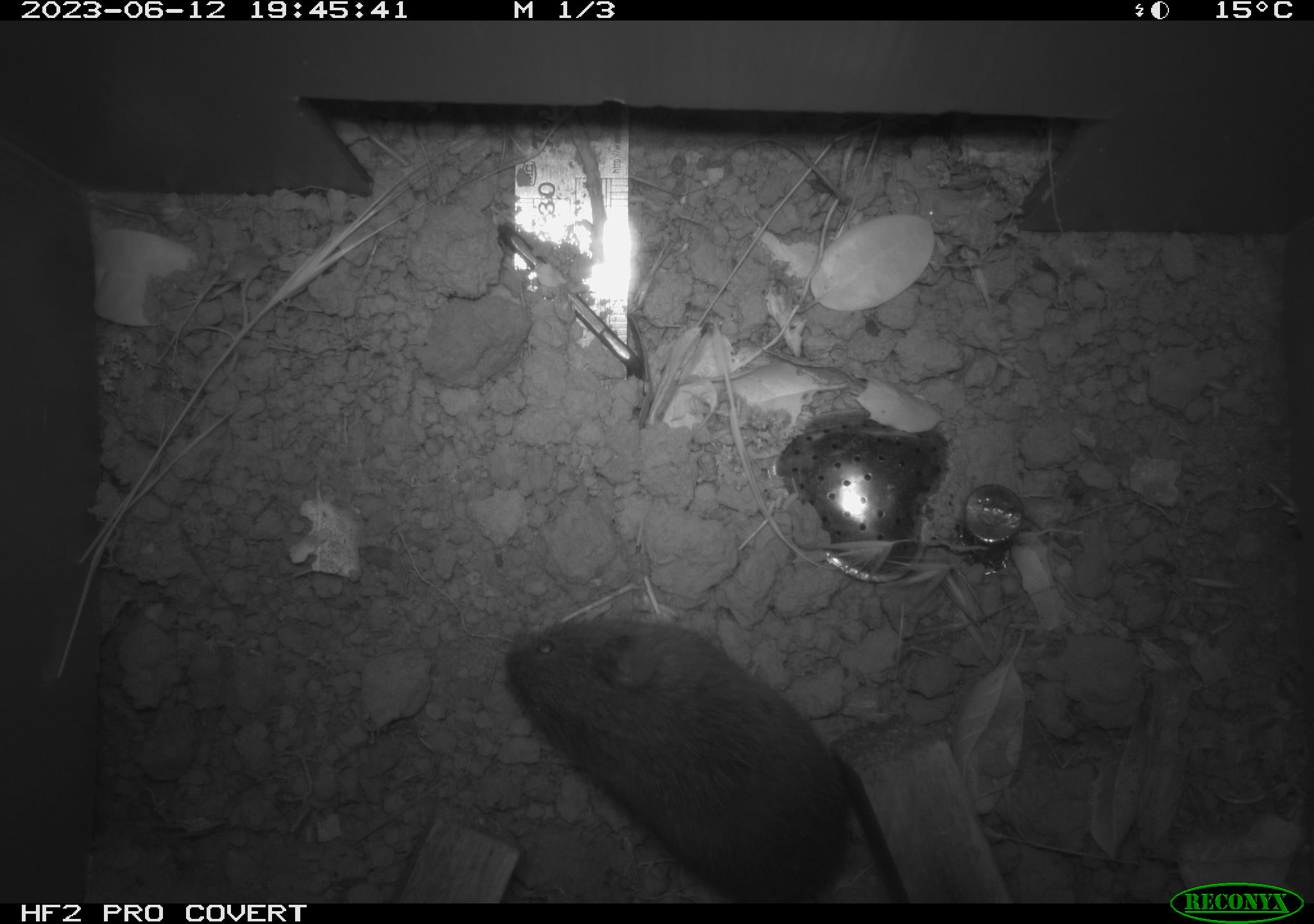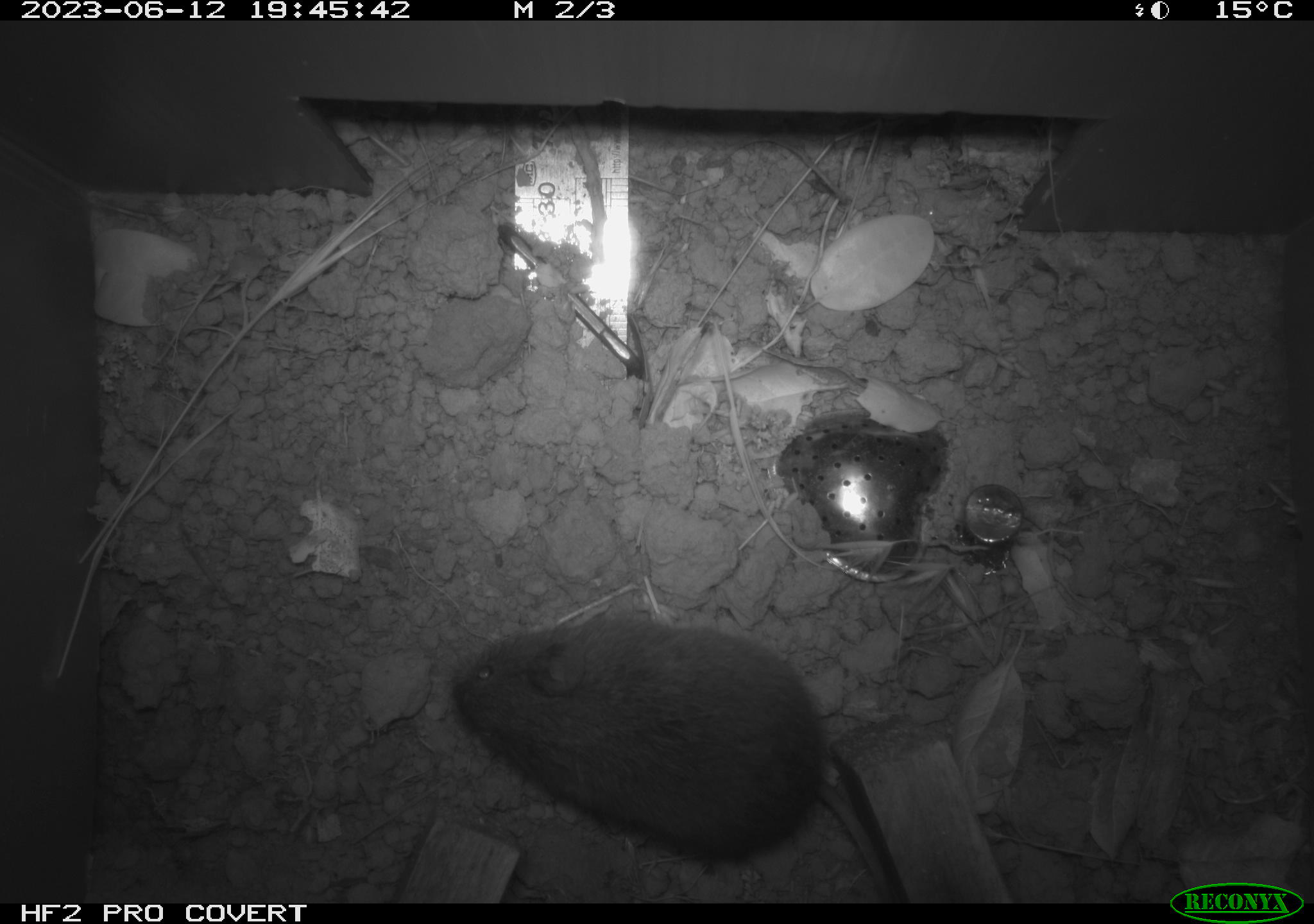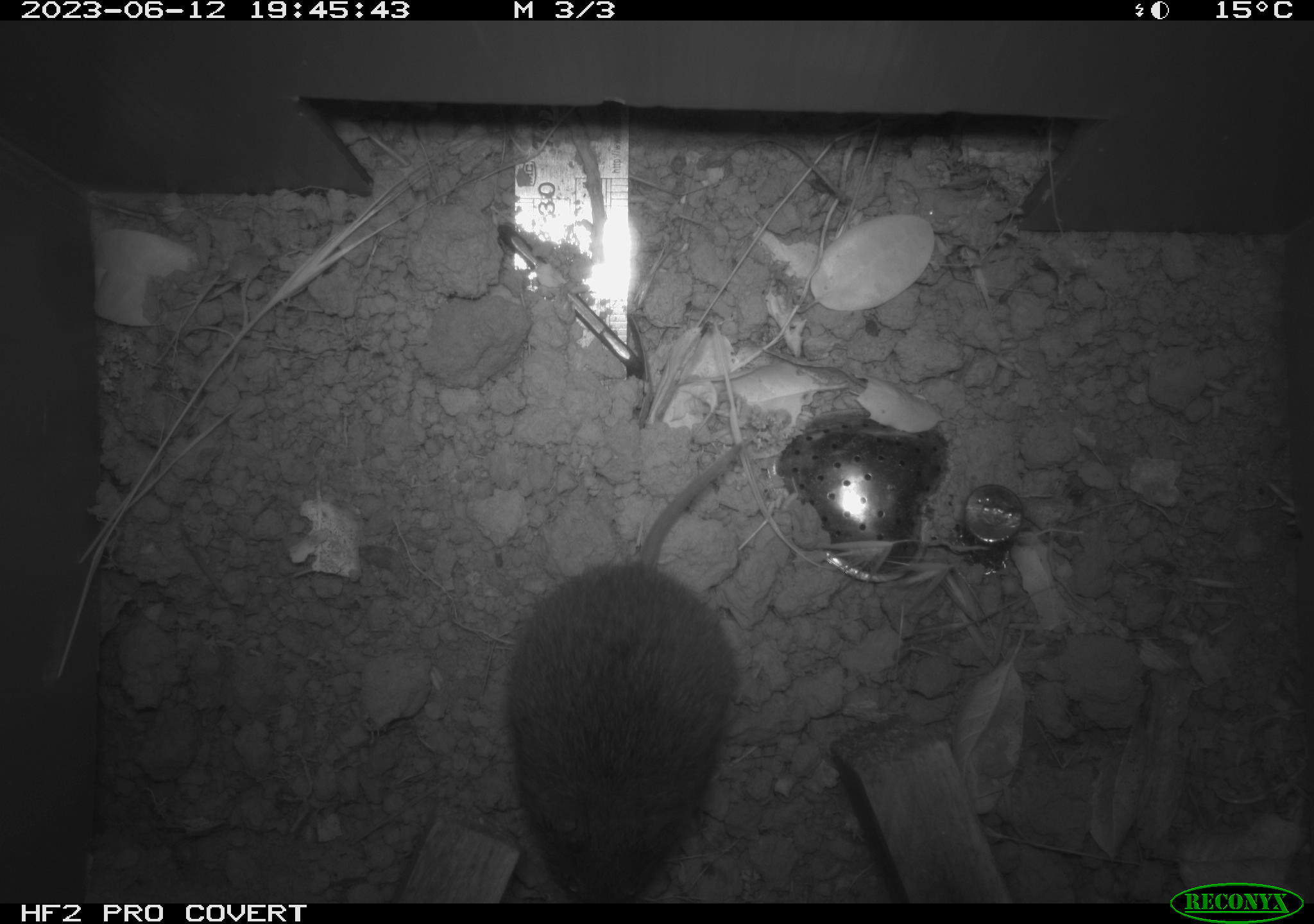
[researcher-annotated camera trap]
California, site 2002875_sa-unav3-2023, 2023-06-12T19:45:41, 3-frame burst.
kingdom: Animalia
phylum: Chordata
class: Mammalia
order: Rodentia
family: Cricetidae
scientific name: Arvicolinae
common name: voles, lemmings, and muskrats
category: arvicolinae subfamily